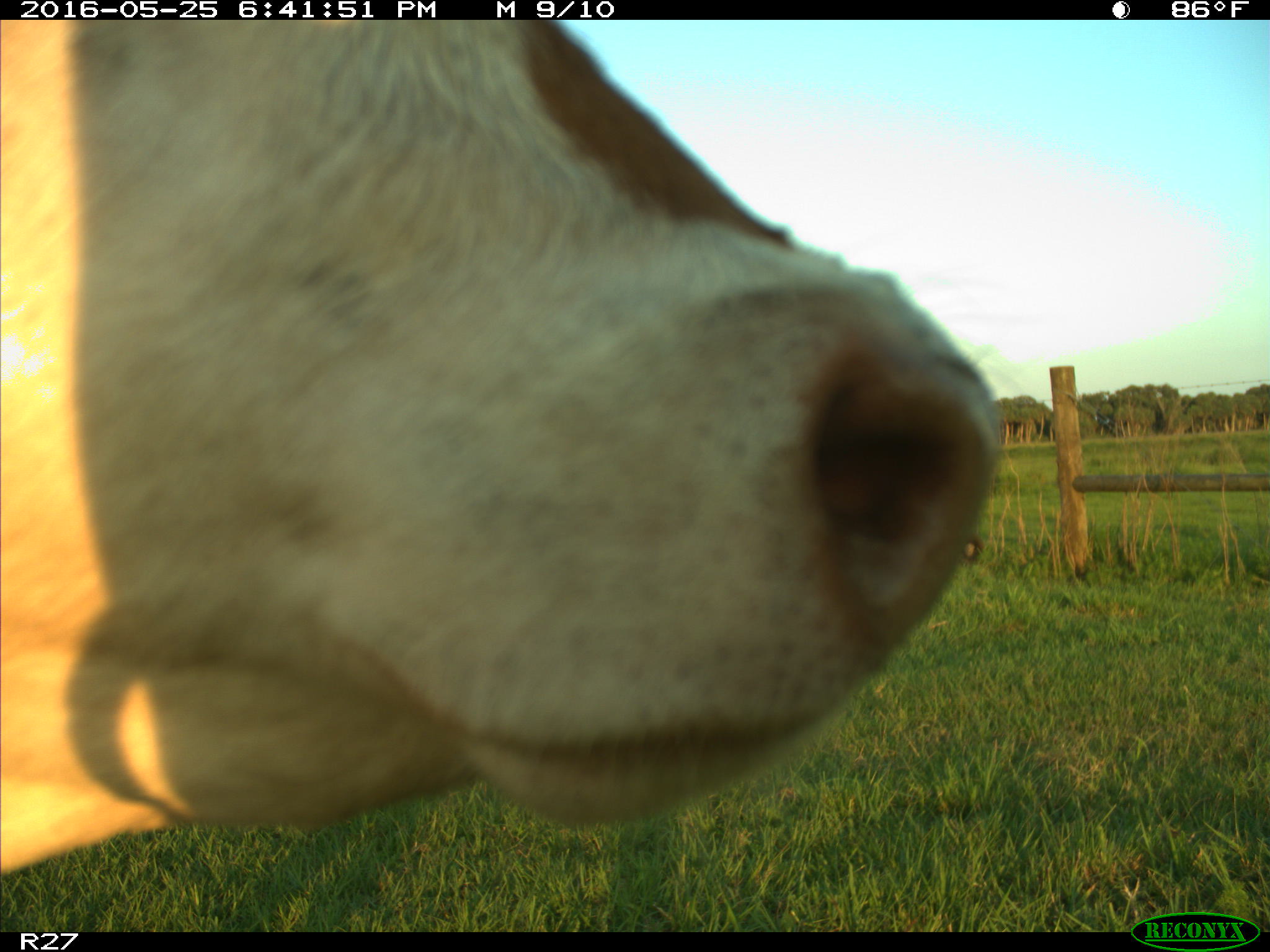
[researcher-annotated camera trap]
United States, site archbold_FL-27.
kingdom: Animalia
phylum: Chordata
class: Mammalia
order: Artiodactyla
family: Bovidae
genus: Bos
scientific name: Bos taurus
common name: domestic cow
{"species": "Bos taurus (domestic cow)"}